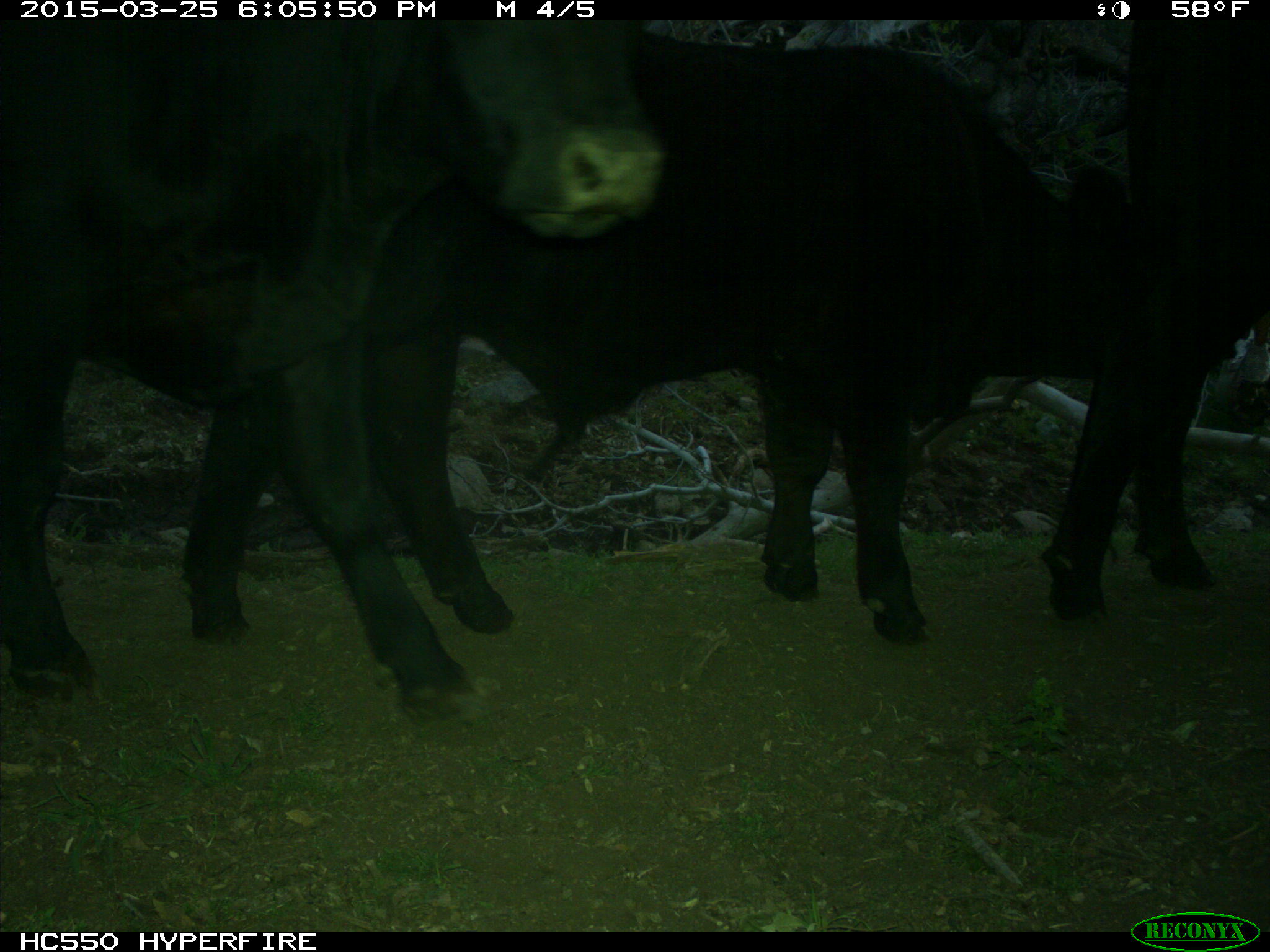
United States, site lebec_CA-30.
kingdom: Animalia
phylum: Chordata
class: Mammalia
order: Artiodactyla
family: Bovidae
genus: Bos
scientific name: Bos taurus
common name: domestic cow